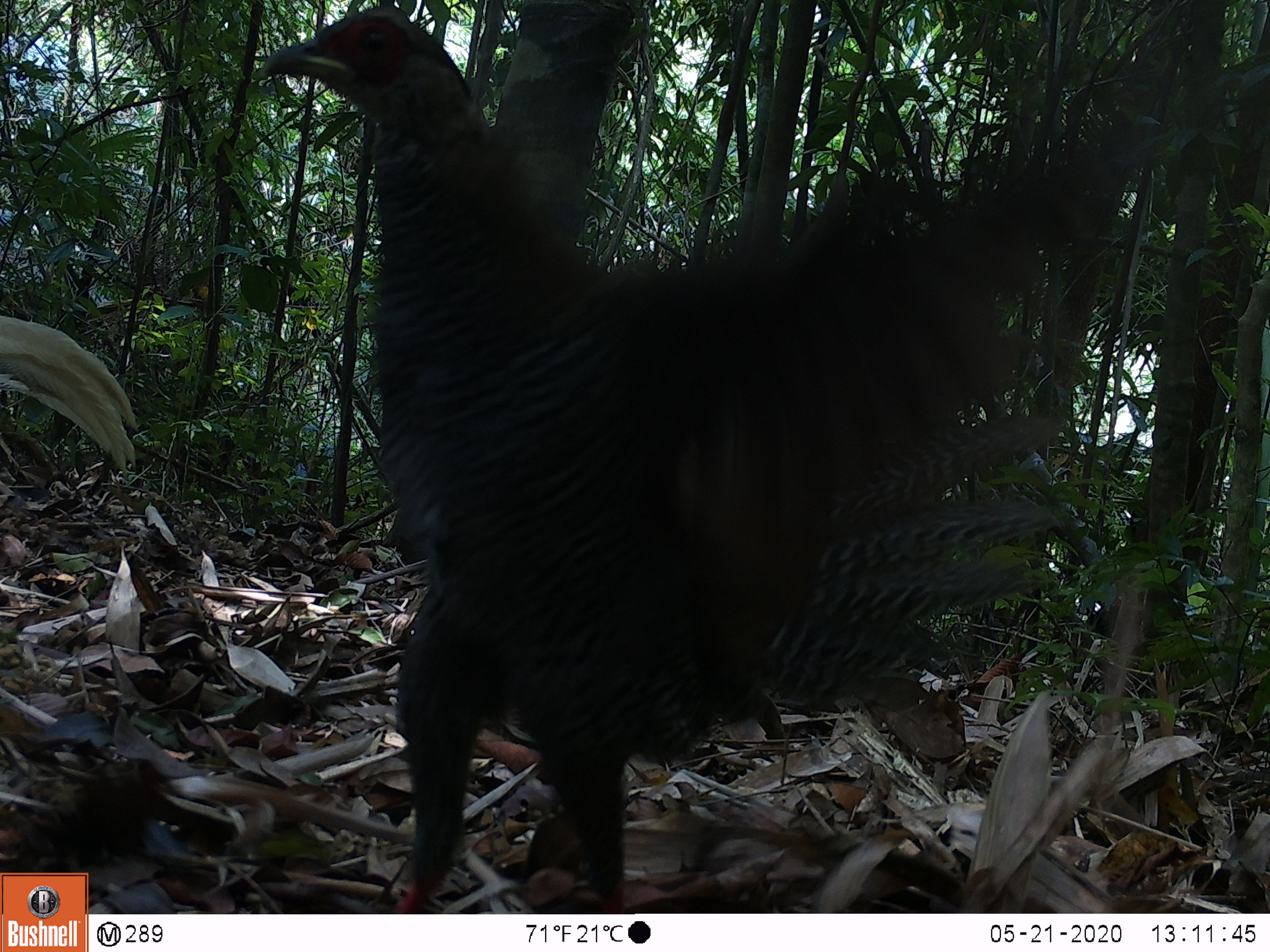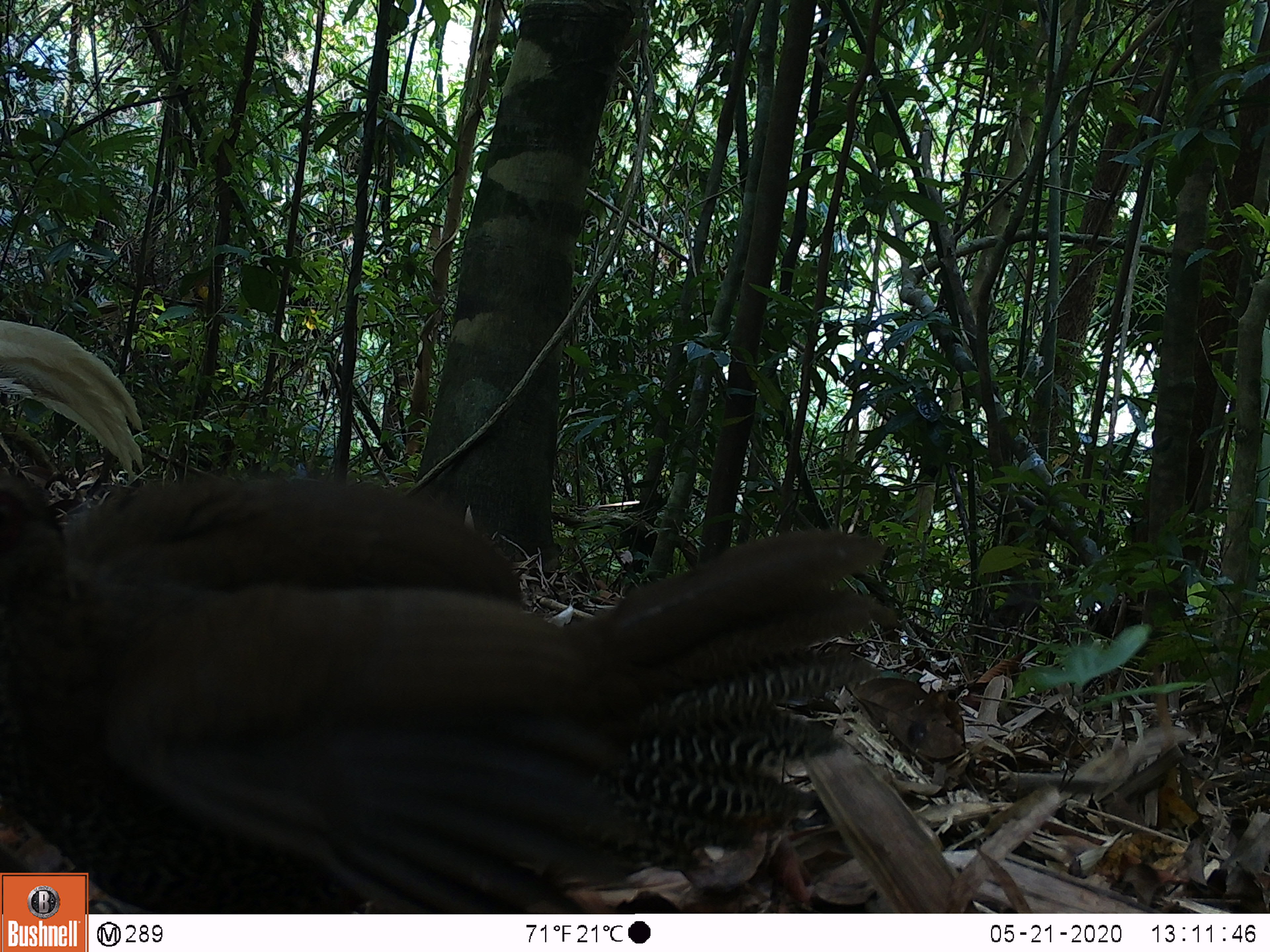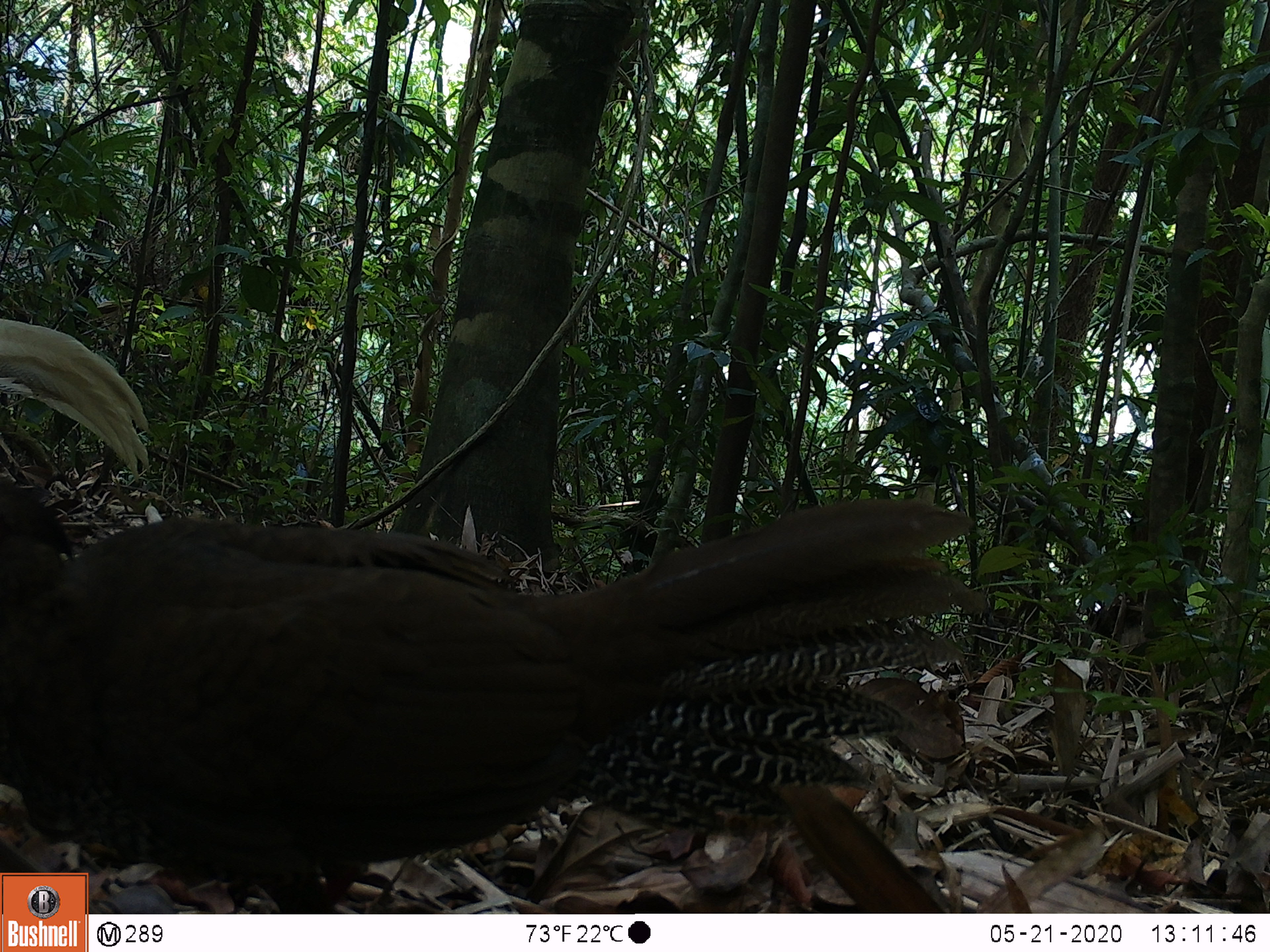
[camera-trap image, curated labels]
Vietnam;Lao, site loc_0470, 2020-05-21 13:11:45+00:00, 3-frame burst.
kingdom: Animalia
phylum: Chordata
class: Aves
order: Galliformes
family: Phasianidae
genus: Lophura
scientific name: Lophura nycthemera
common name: silver pheasant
Silver pheasant (Lophura nycthemera). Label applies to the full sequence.